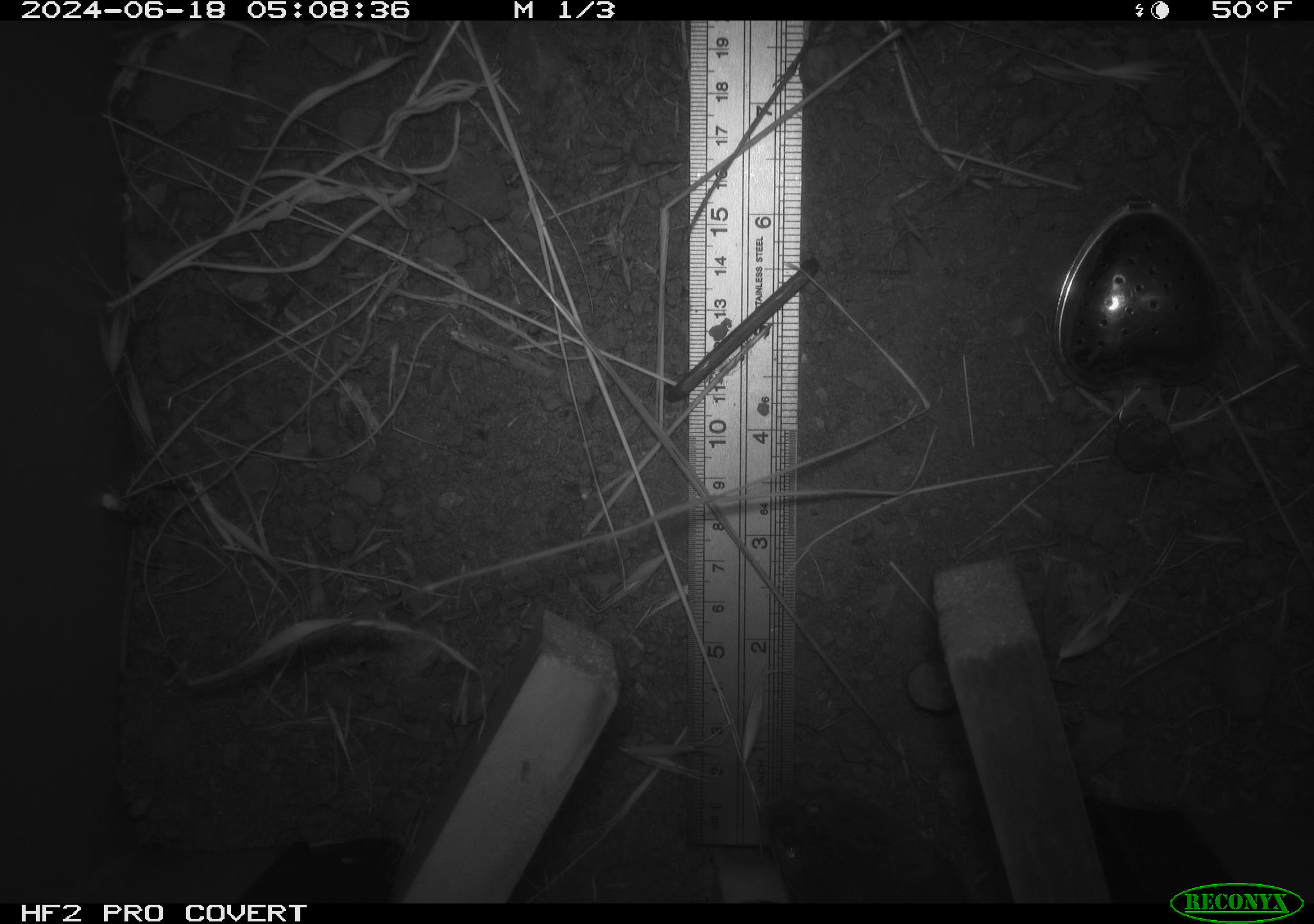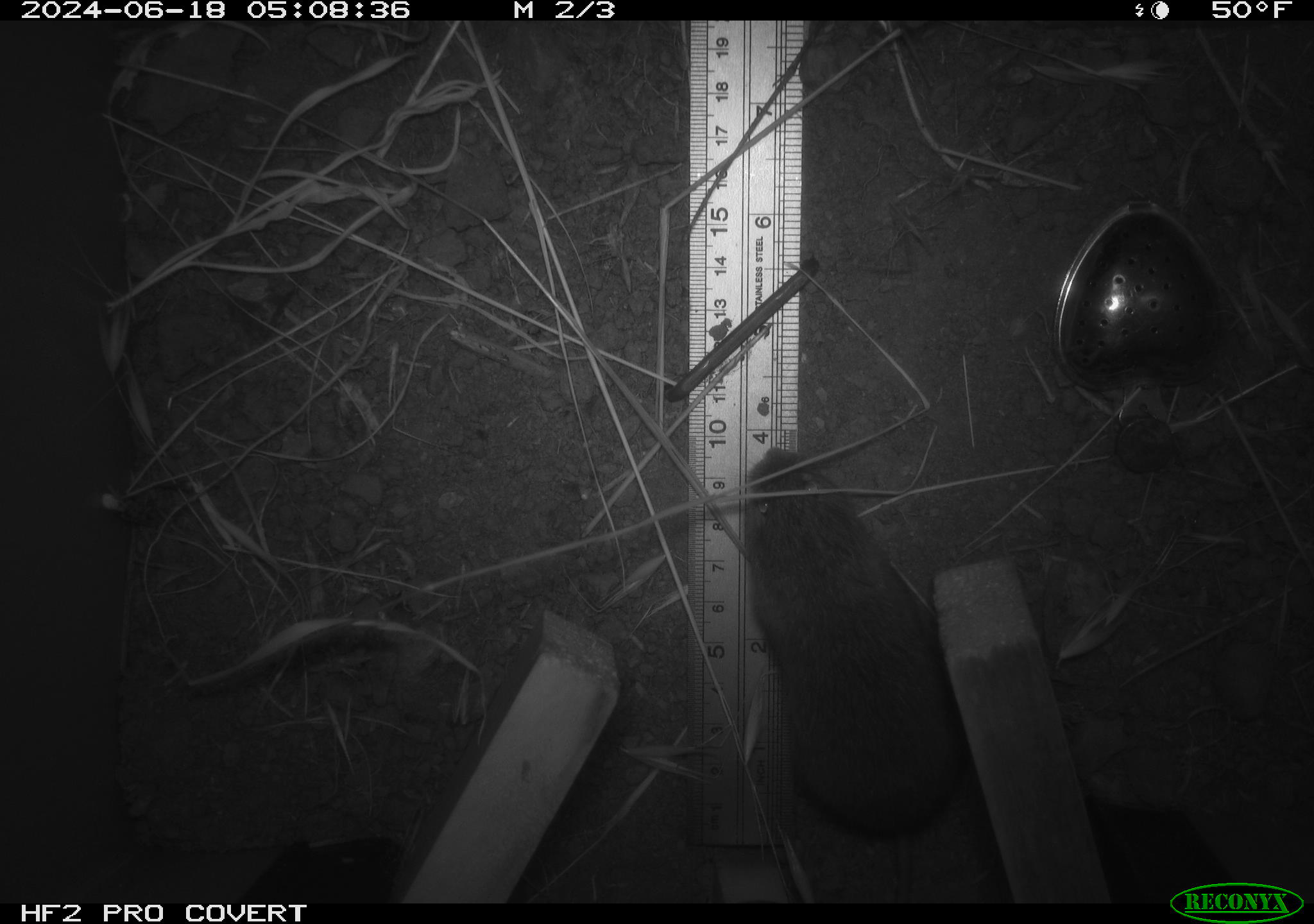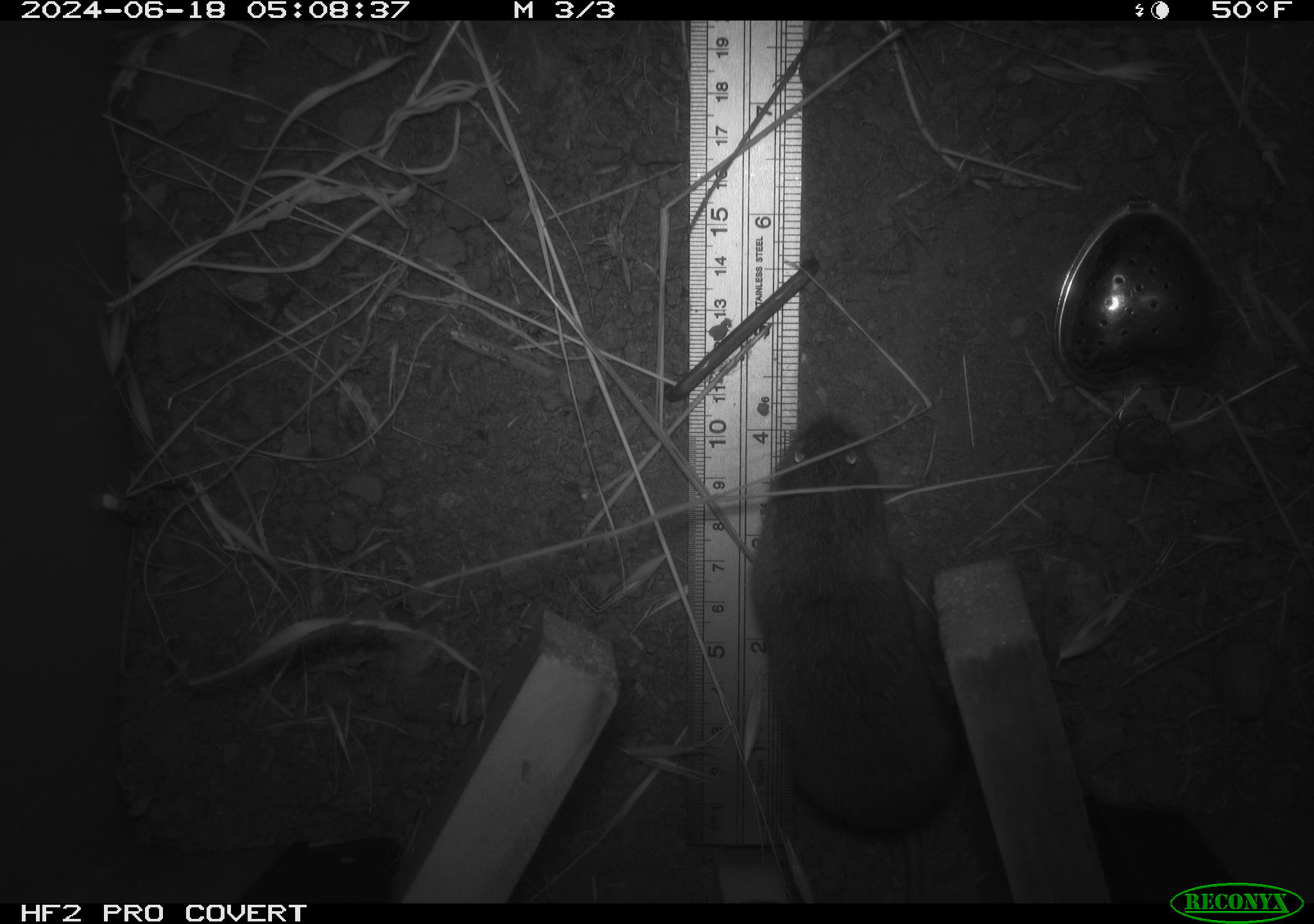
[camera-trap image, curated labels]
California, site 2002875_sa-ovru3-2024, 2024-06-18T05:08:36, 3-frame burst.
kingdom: Animalia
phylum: Chordata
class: Mammalia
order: Rodentia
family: Cricetidae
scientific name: Arvicolinae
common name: voles, lemmings, and muskrats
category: arvicolinae subfamily